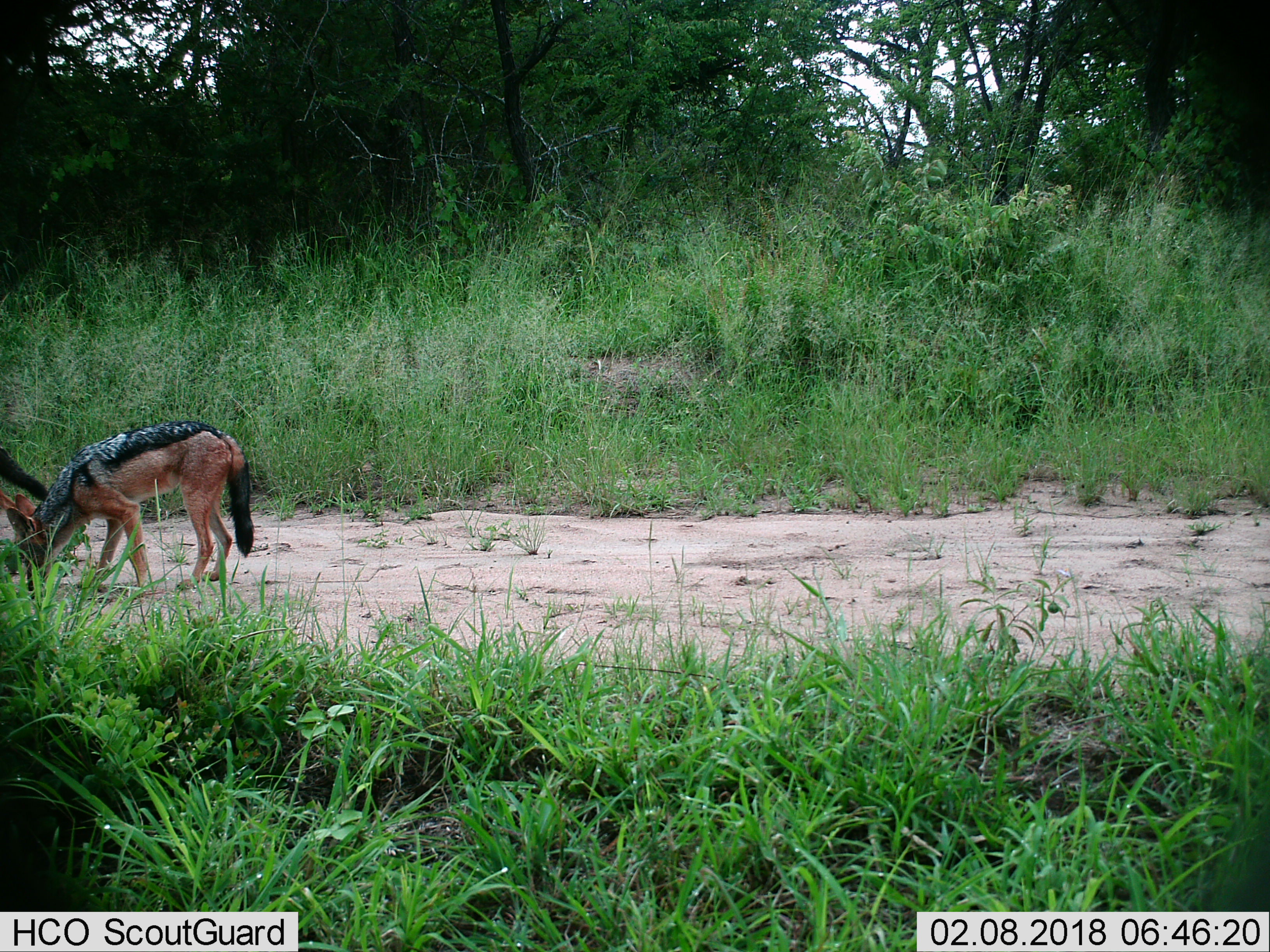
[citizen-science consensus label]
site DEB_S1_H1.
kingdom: Animalia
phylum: Chordata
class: Mammalia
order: Carnivora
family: Canidae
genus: Lupulella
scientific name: Lupulella mesomelas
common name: black-backed jackal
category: jackalblackbacked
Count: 2.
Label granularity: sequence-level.